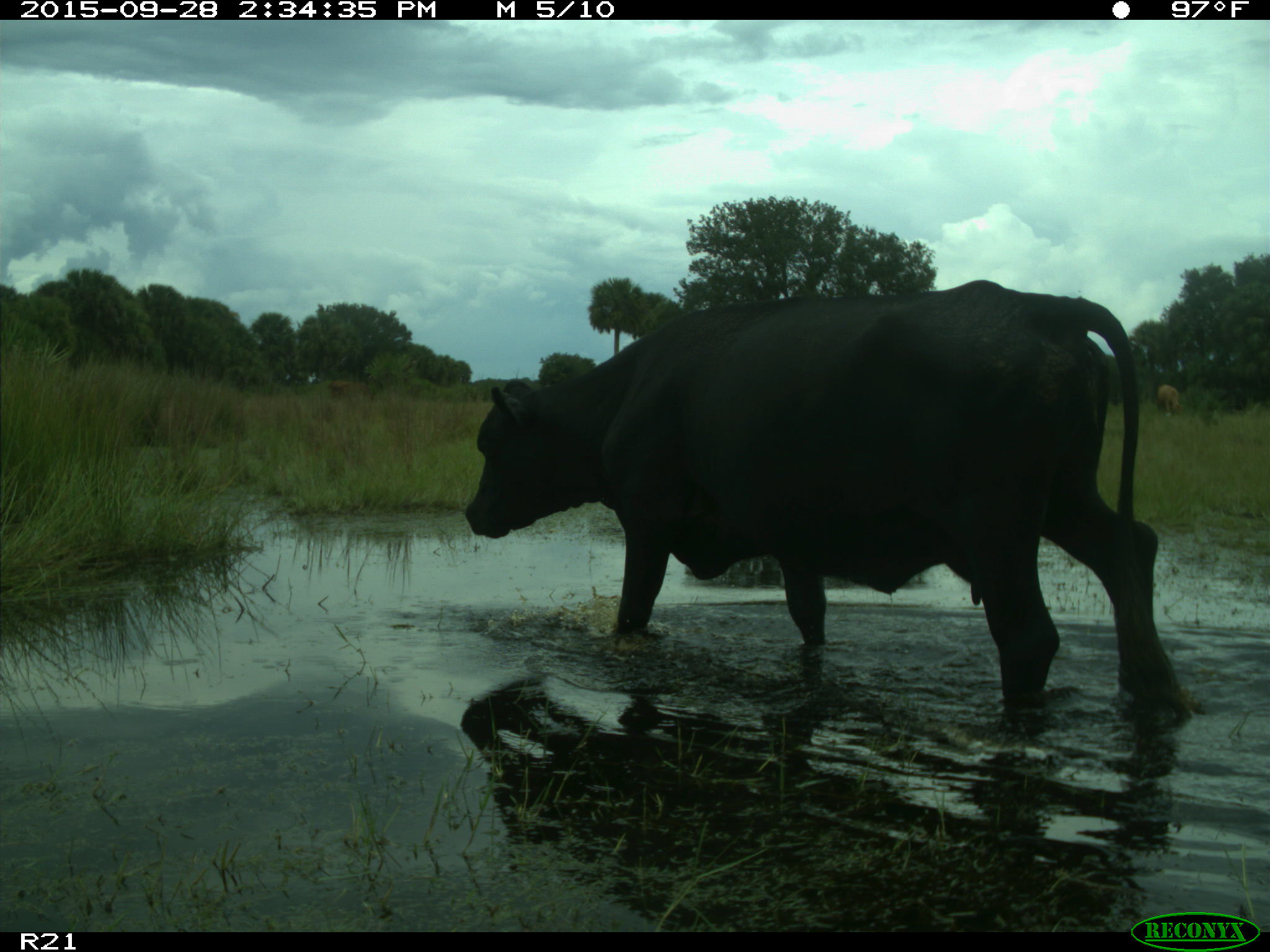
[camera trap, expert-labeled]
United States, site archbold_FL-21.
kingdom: Animalia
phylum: Chordata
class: Mammalia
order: Artiodactyla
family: Bovidae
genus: Bos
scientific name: Bos taurus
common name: domestic cow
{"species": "Bos taurus (domestic cow)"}